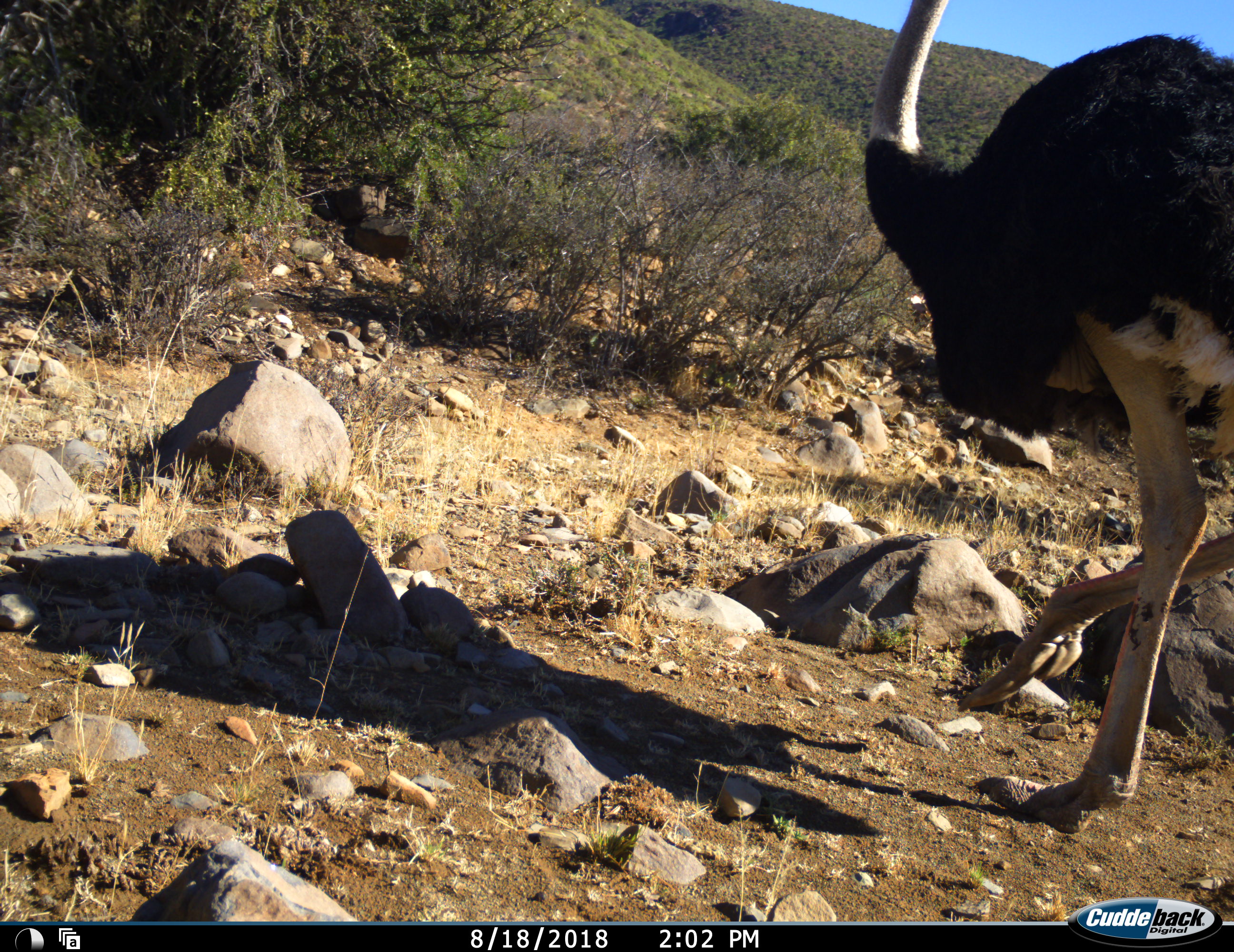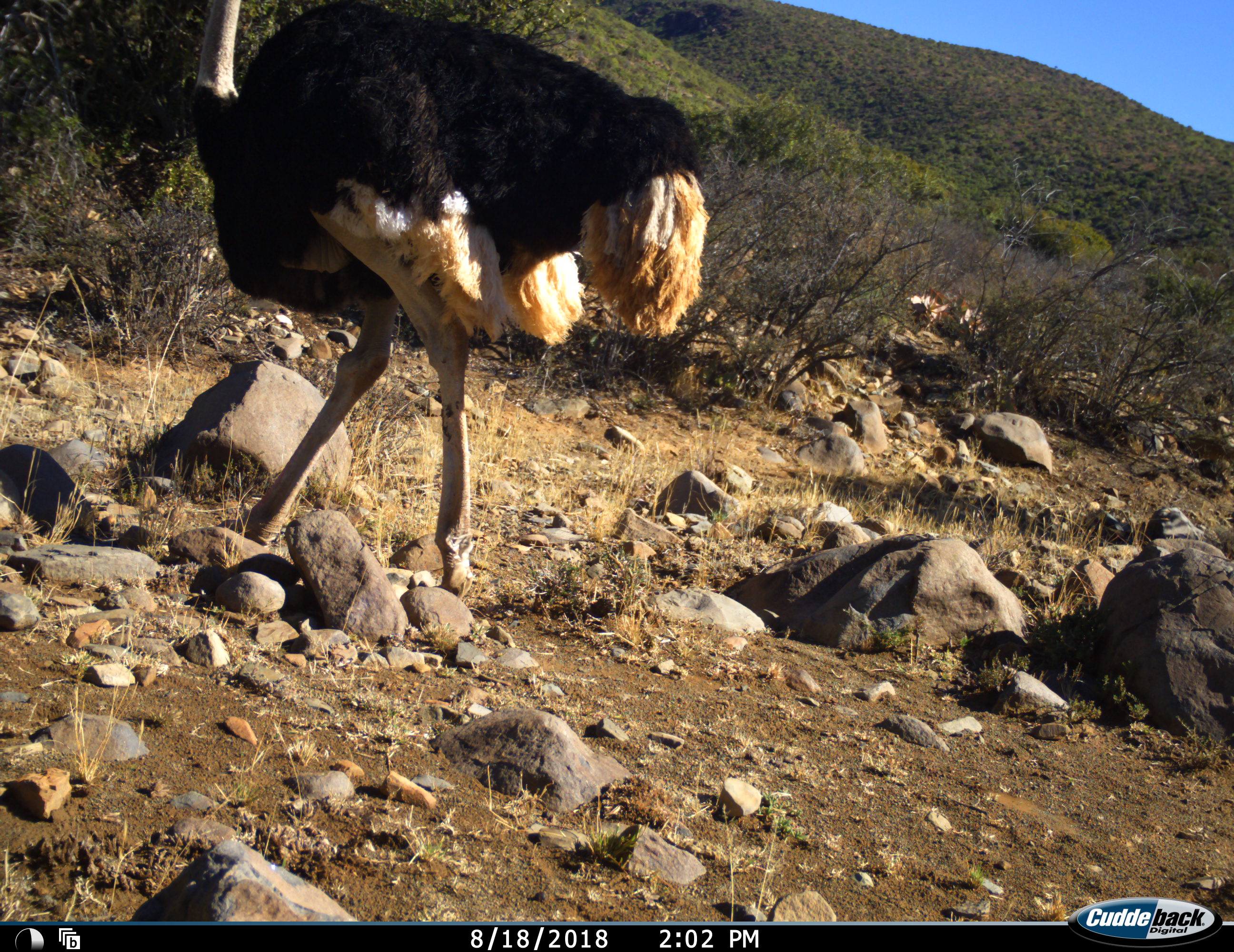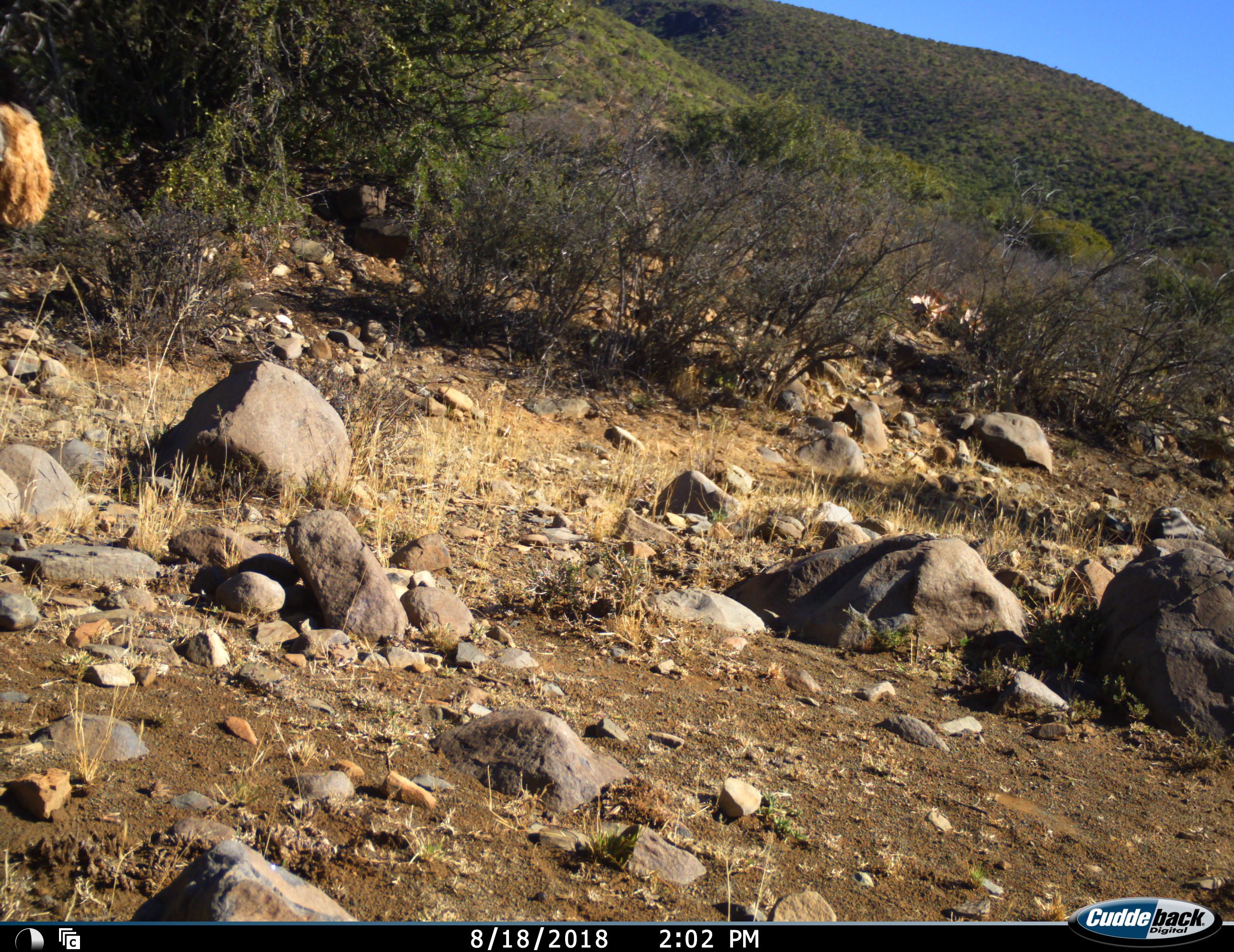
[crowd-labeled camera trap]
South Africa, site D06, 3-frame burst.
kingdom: Animalia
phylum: Chordata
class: Aves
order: Struthioniformes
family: Struthionidae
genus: Struthio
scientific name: Struthio camelus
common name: ostrich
Ostrich (Struthio camelus), count 1. Behavior (volunteer vote fractions): standing 11%, resting 0%, moving 89%, interacting 0%. Young present (vote fraction): 0%. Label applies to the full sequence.